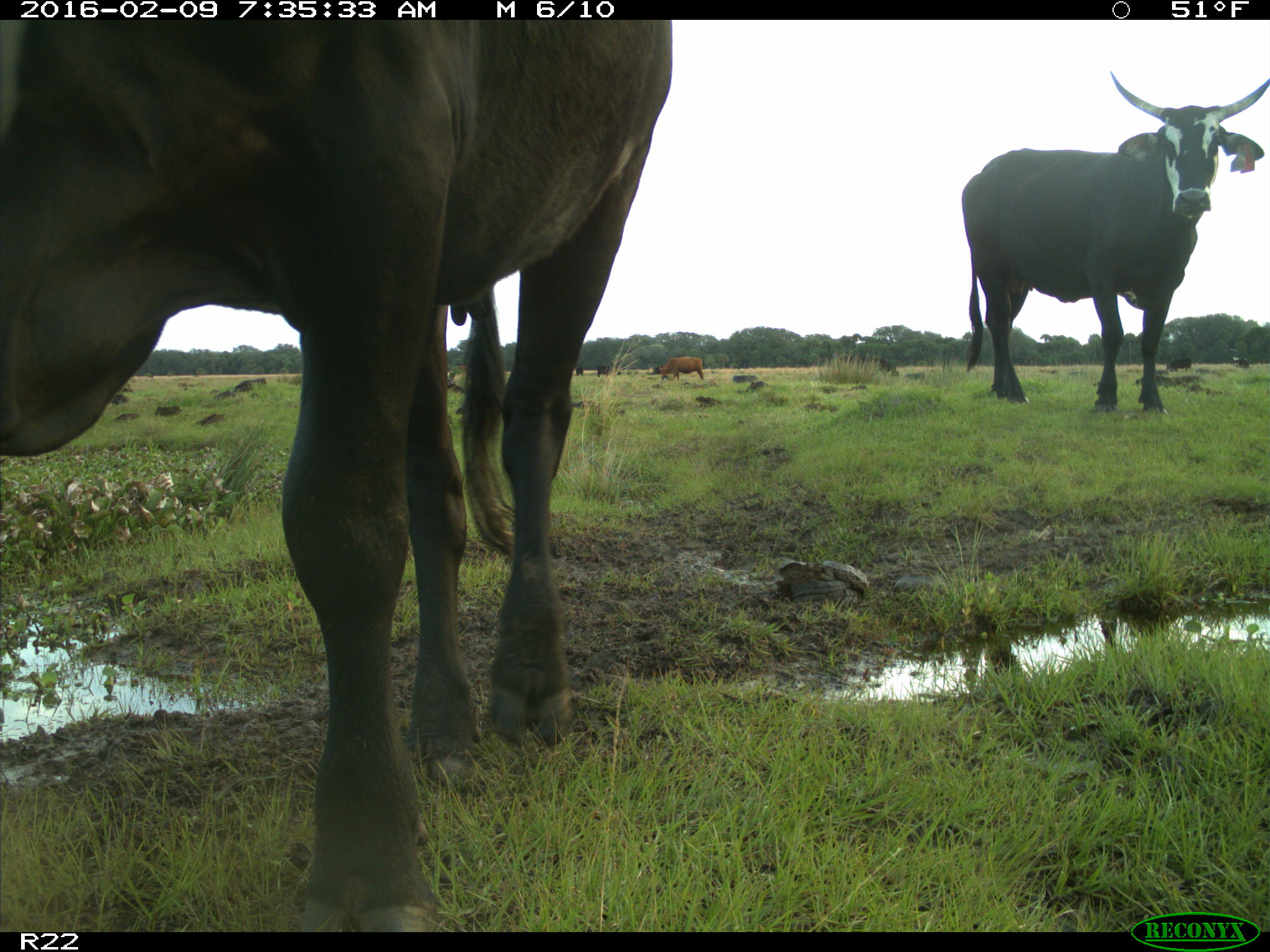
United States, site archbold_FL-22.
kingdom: Animalia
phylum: Chordata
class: Mammalia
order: Artiodactyla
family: Bovidae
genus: Bos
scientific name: Bos taurus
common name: domestic cow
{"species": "Bos taurus (domestic cow)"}